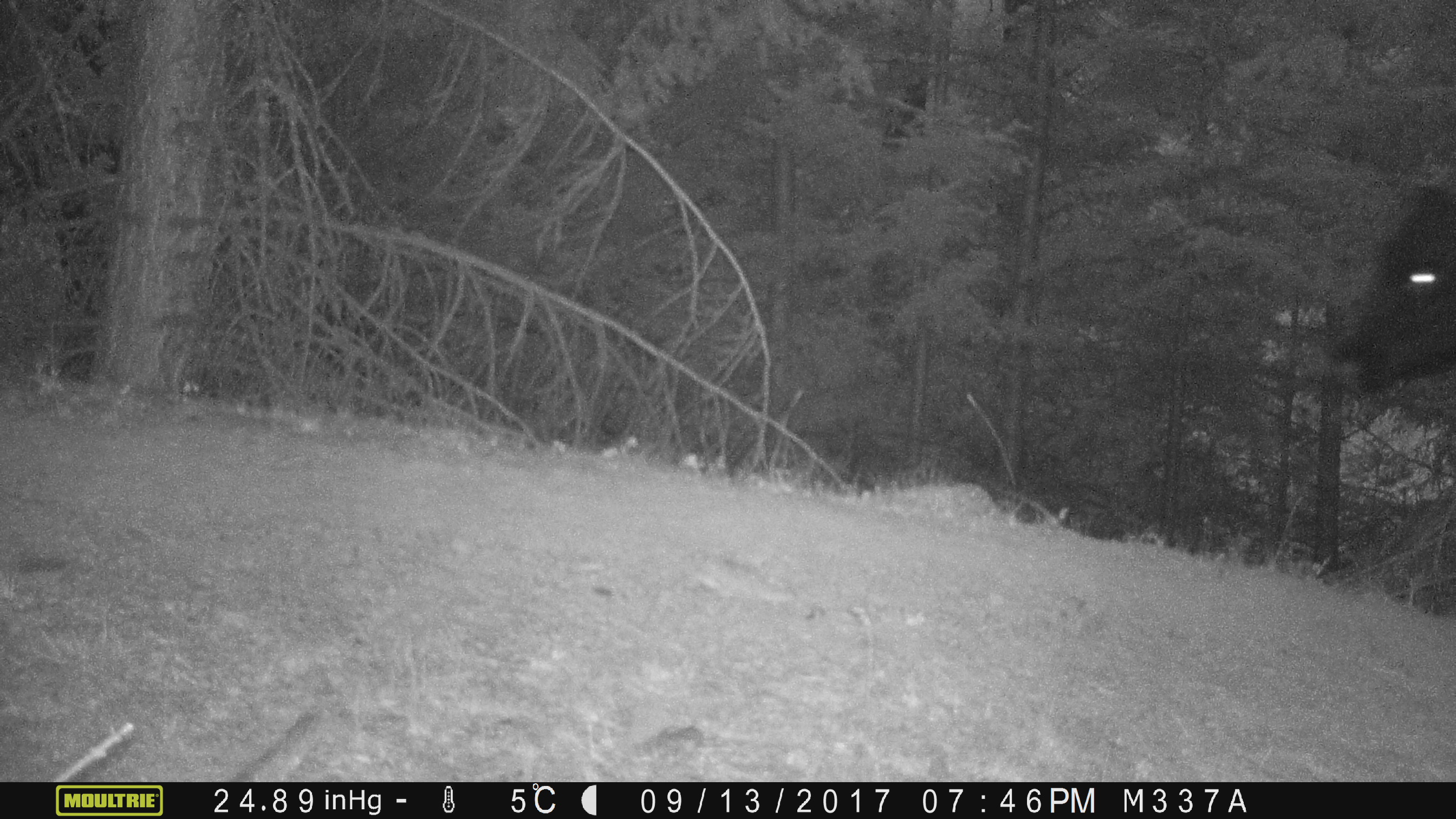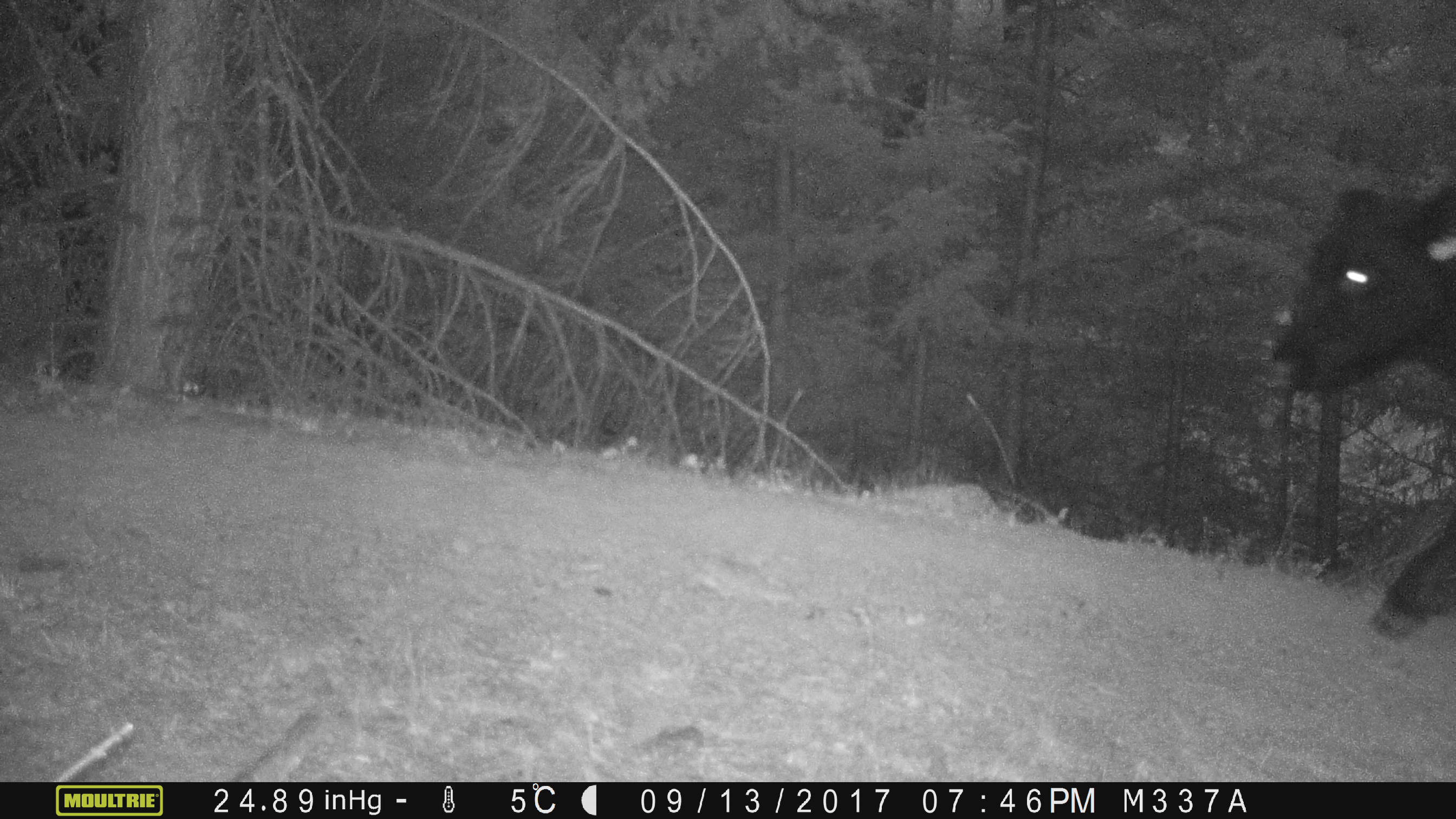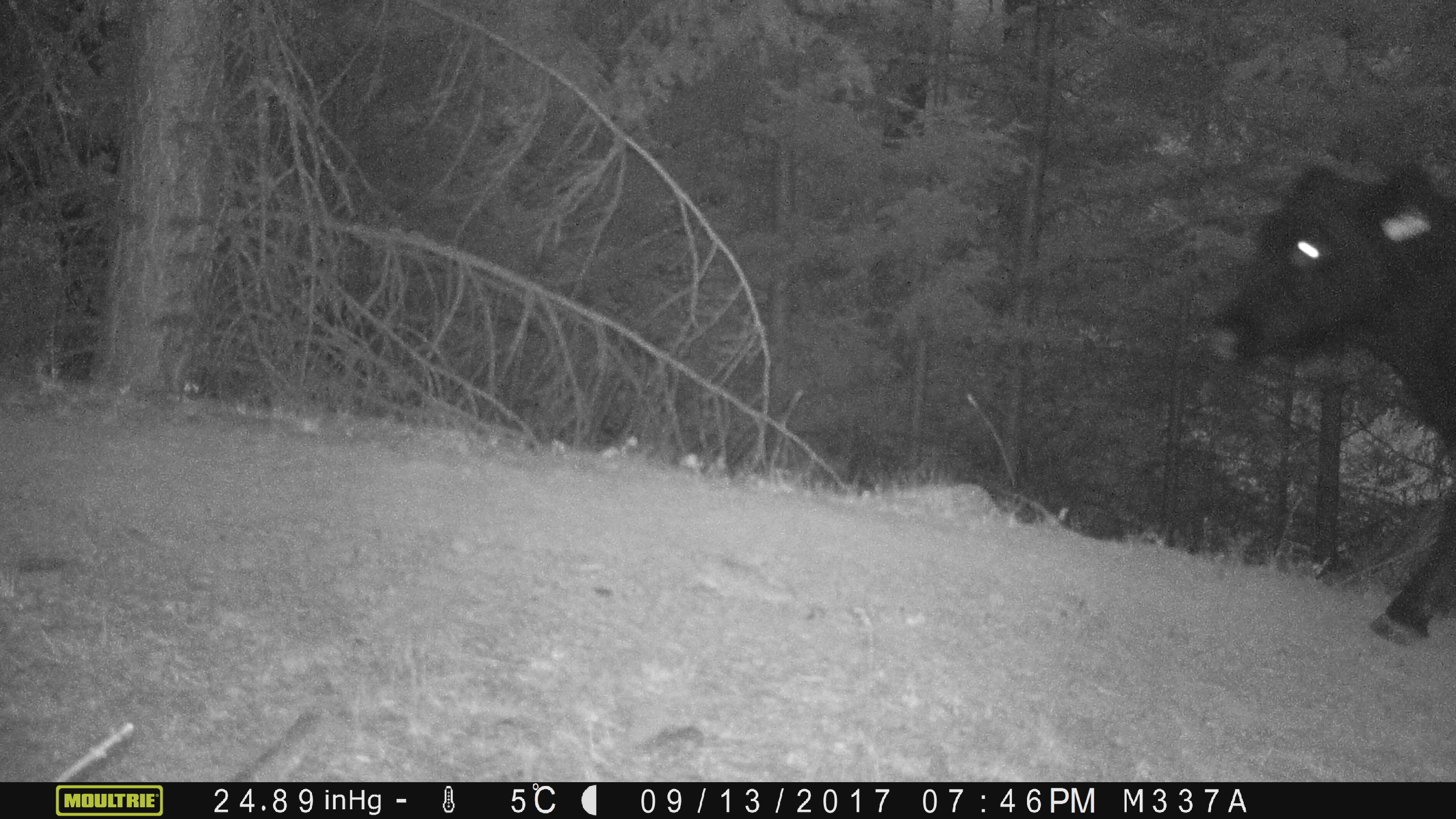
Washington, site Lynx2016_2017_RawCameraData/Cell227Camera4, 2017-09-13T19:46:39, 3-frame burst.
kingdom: Animalia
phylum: Chordata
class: Mammalia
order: Artiodactyla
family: Bovidae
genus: Bos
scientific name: Bos taurus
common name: domestic cattle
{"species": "domestic cattle (Bos taurus)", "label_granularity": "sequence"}